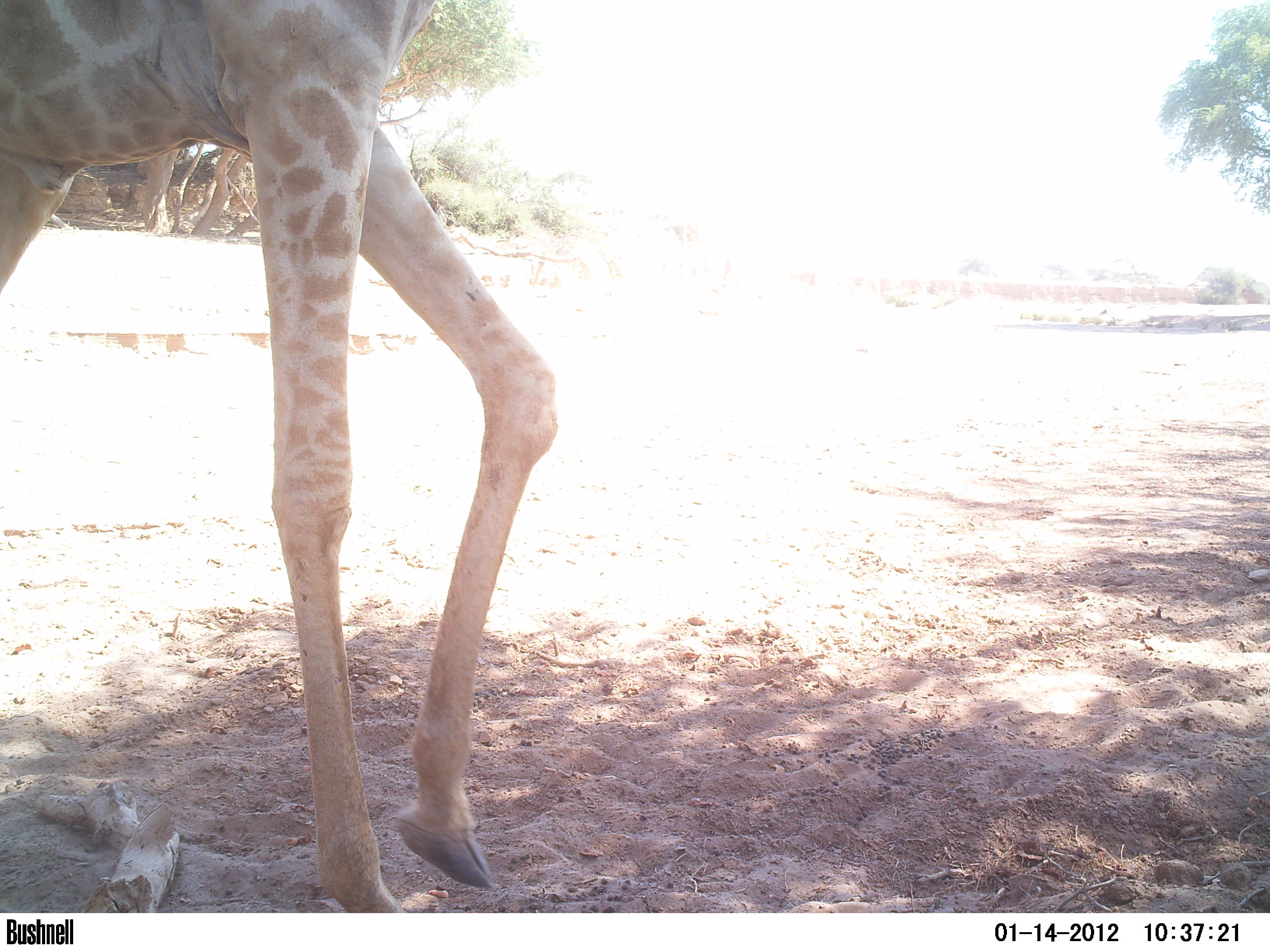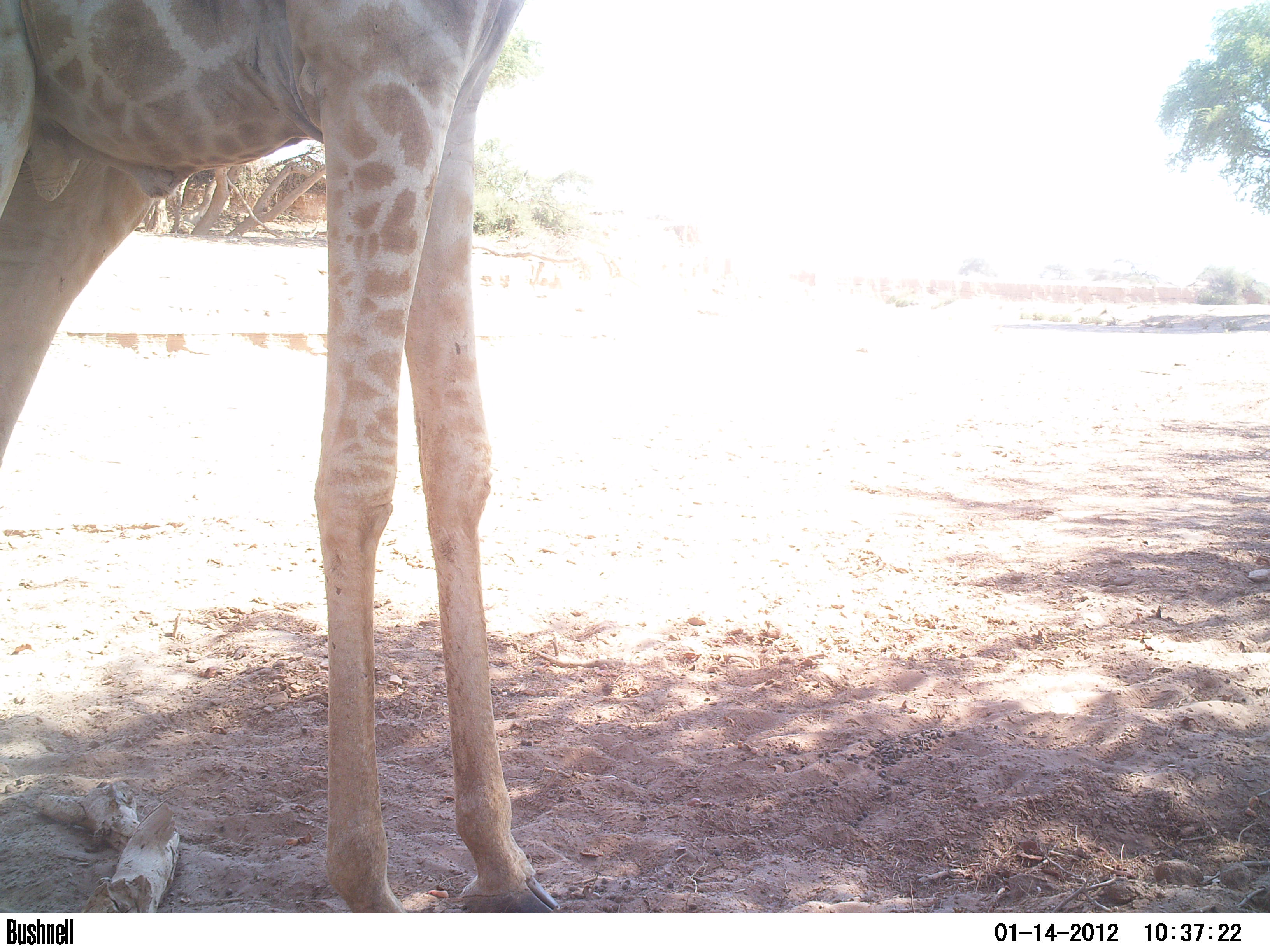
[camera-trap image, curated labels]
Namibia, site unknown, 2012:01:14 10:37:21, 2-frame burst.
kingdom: Animalia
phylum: Chordata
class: Mammalia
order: Artiodactyla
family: Giraffidae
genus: Giraffa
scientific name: Giraffa camelopardalis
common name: giraffe